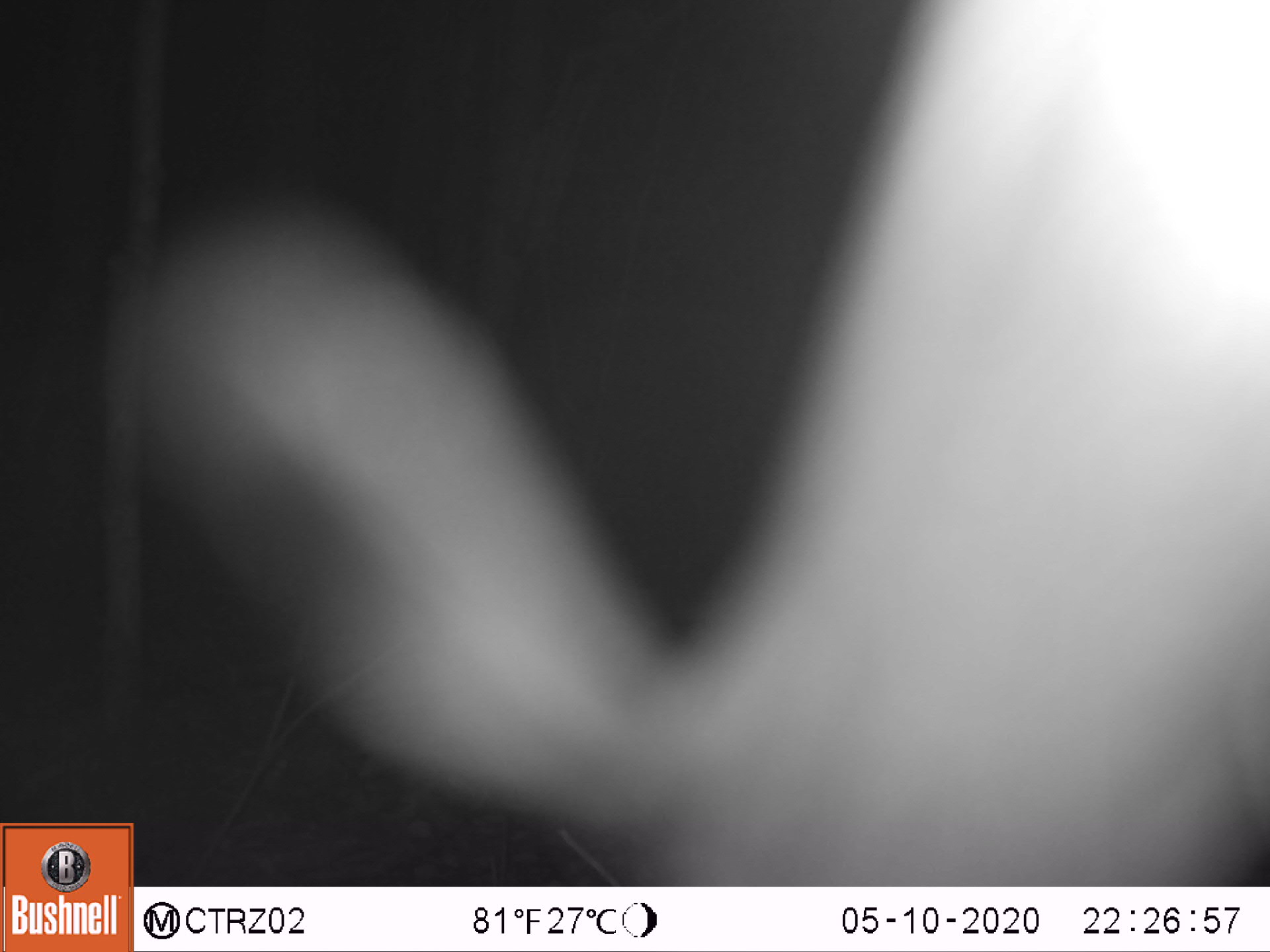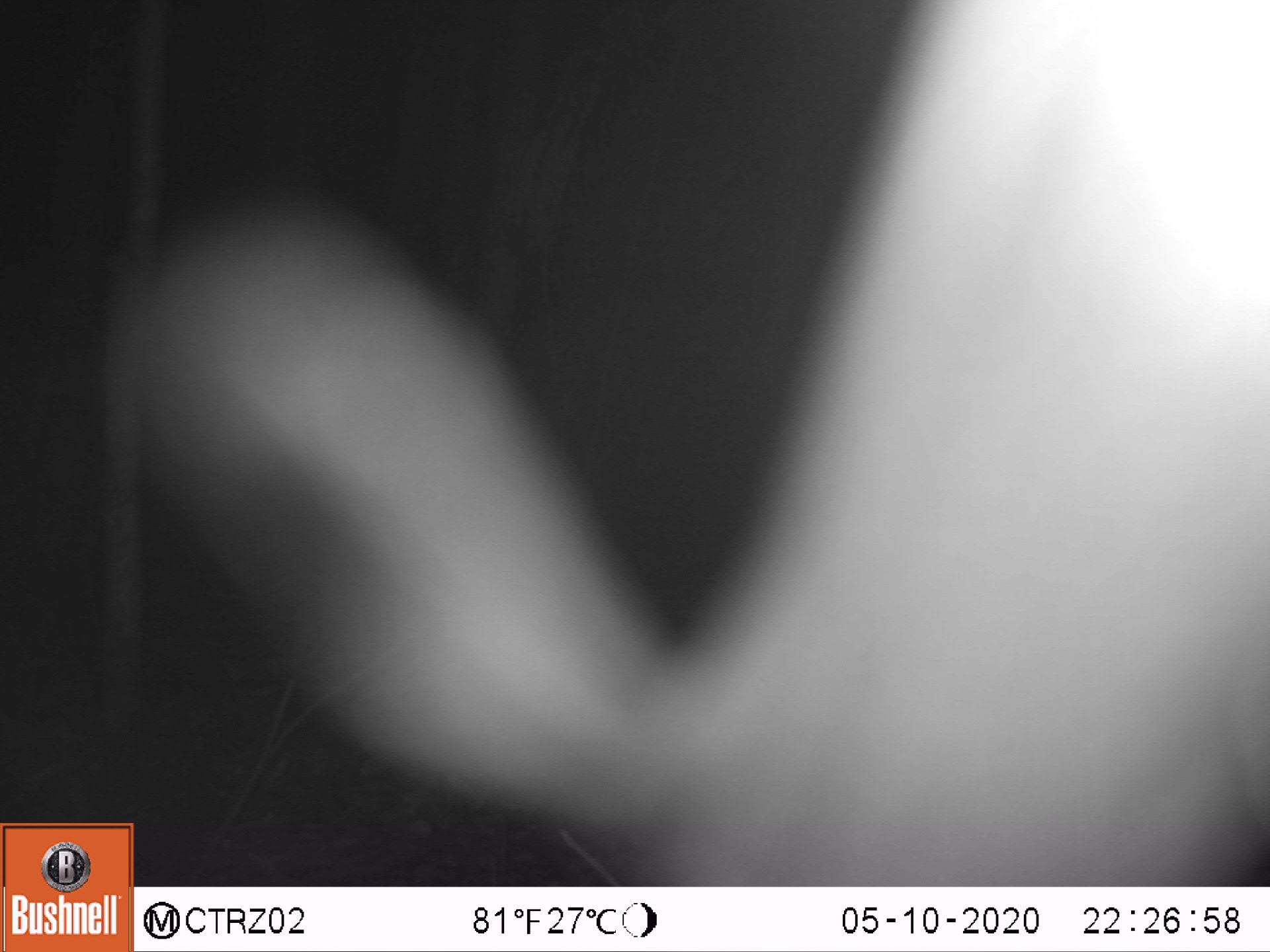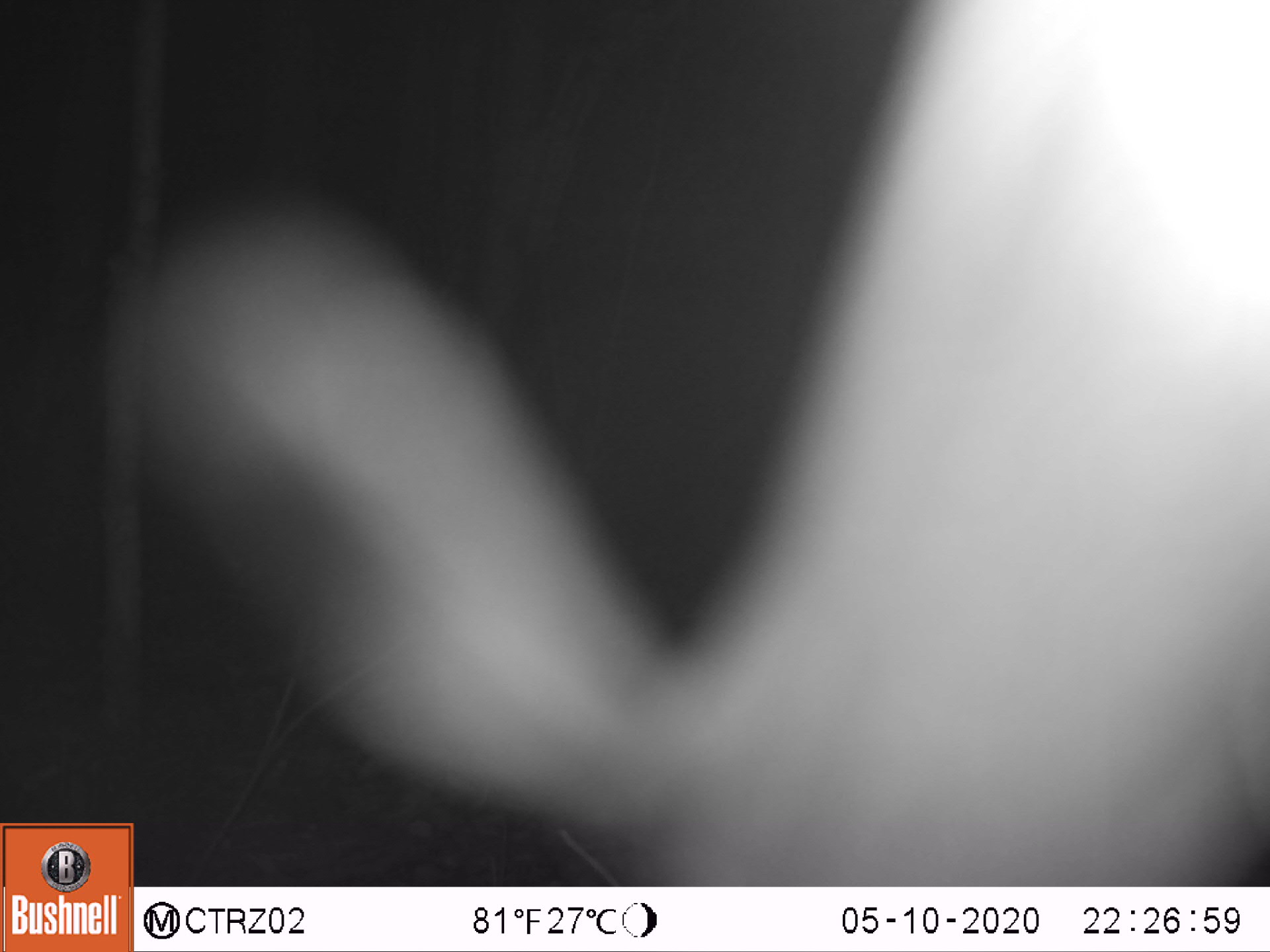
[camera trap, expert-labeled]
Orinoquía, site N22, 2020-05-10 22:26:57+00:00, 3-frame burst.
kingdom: Animalia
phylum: Chordata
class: Mammalia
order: Cingulata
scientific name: Cingulata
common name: armadillo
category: unknown armadillo